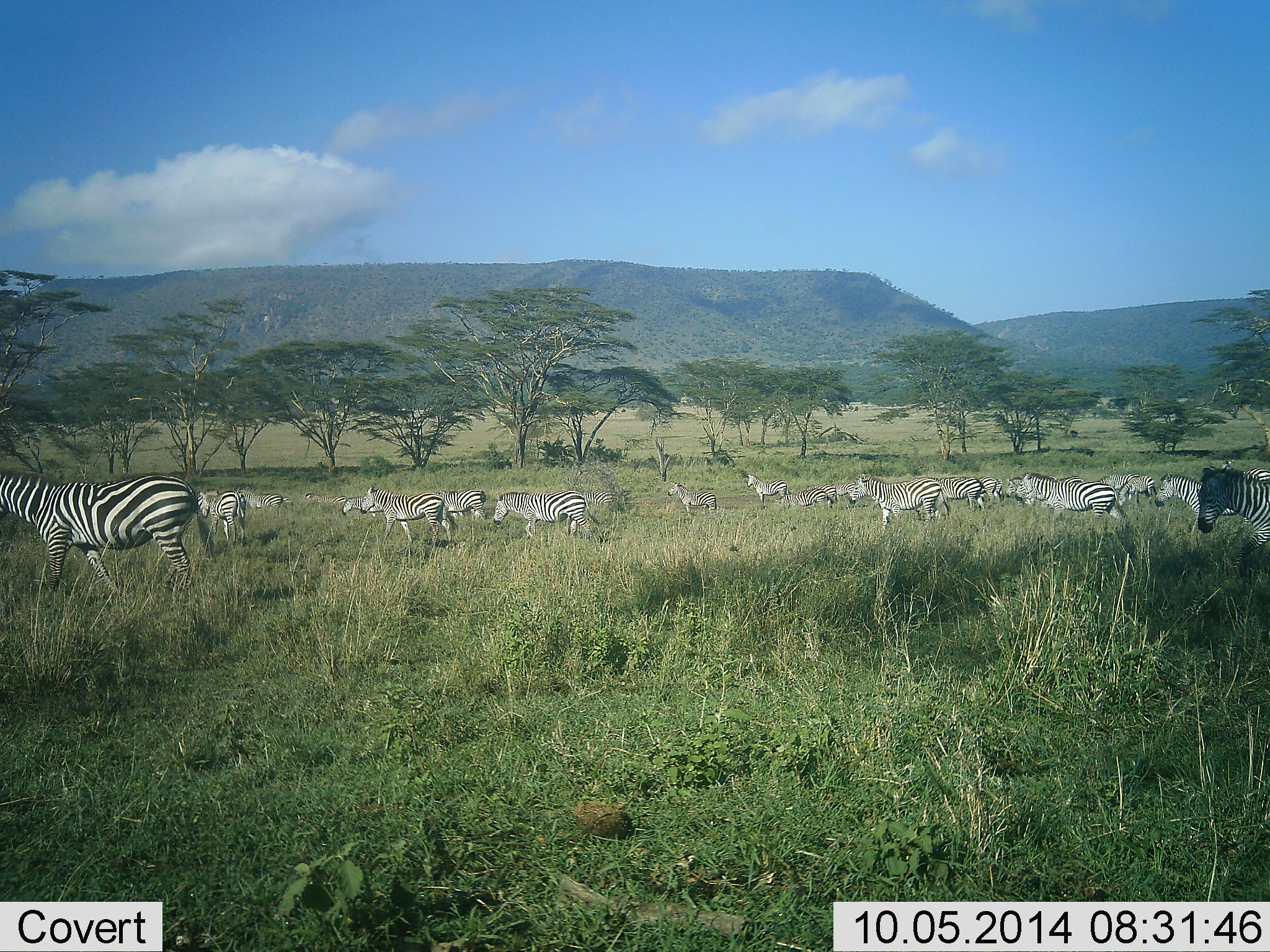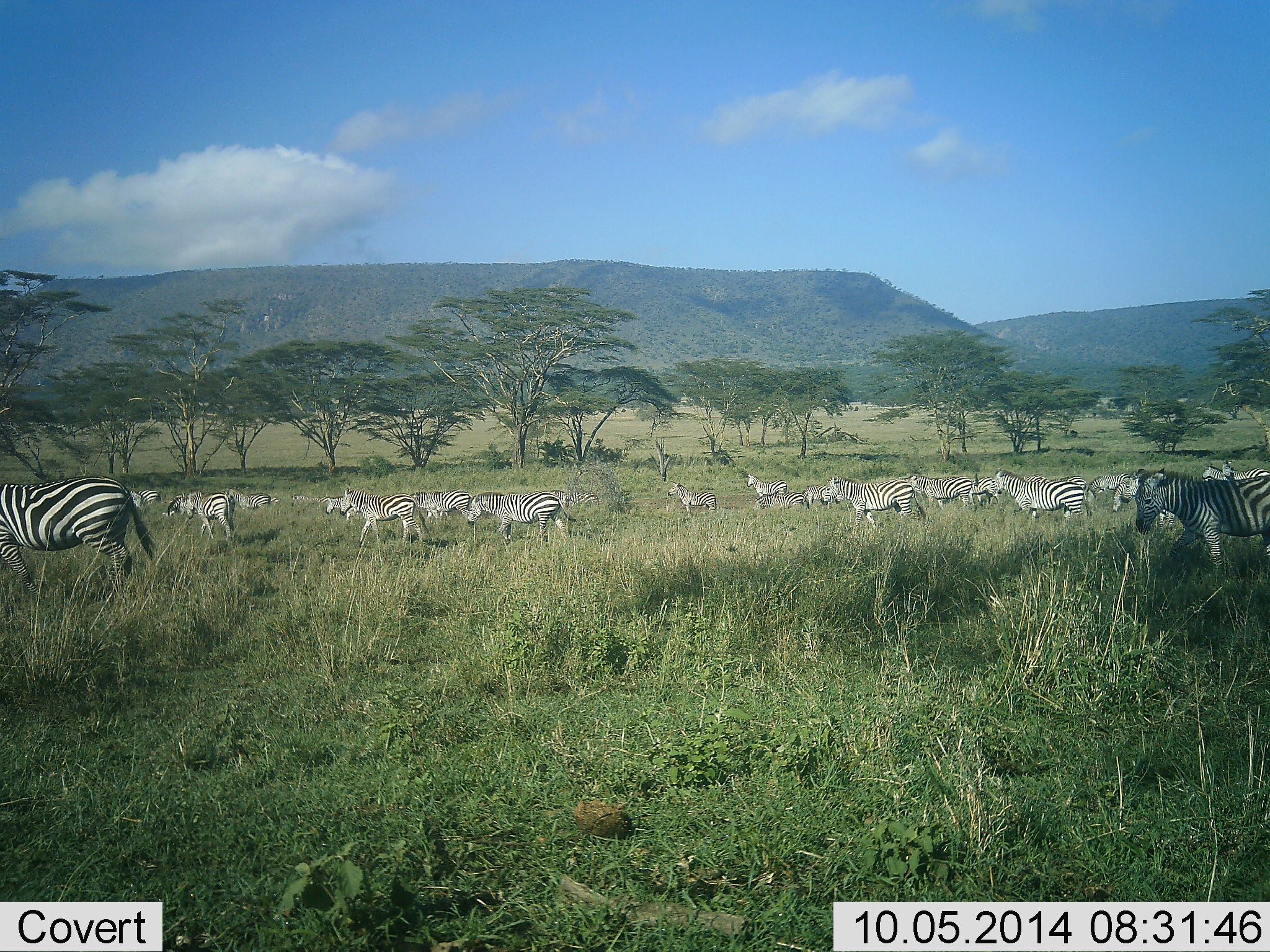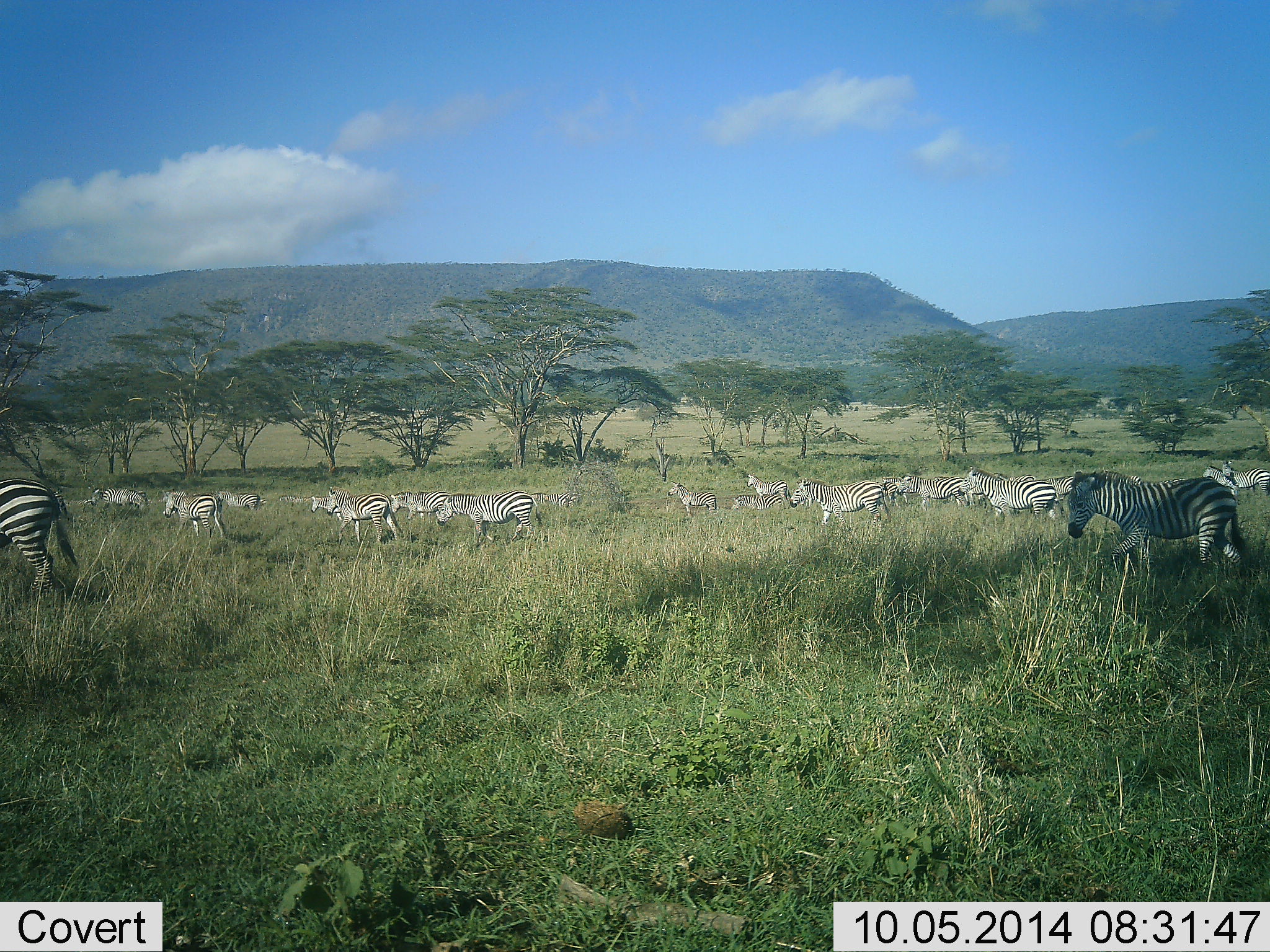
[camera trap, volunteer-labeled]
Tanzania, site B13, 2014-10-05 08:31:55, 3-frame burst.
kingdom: Animalia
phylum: Chordata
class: Mammalia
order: Perissodactyla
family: Equidae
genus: Equus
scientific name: Equus quagga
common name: plains zebra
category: zebra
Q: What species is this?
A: Zebra (plains zebra) (Equus quagga).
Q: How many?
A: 11-50.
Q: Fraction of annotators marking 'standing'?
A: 30%.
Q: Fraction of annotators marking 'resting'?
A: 0%.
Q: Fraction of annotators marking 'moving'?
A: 90%.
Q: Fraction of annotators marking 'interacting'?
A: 0%.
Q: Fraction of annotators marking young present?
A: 20%.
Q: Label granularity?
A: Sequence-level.